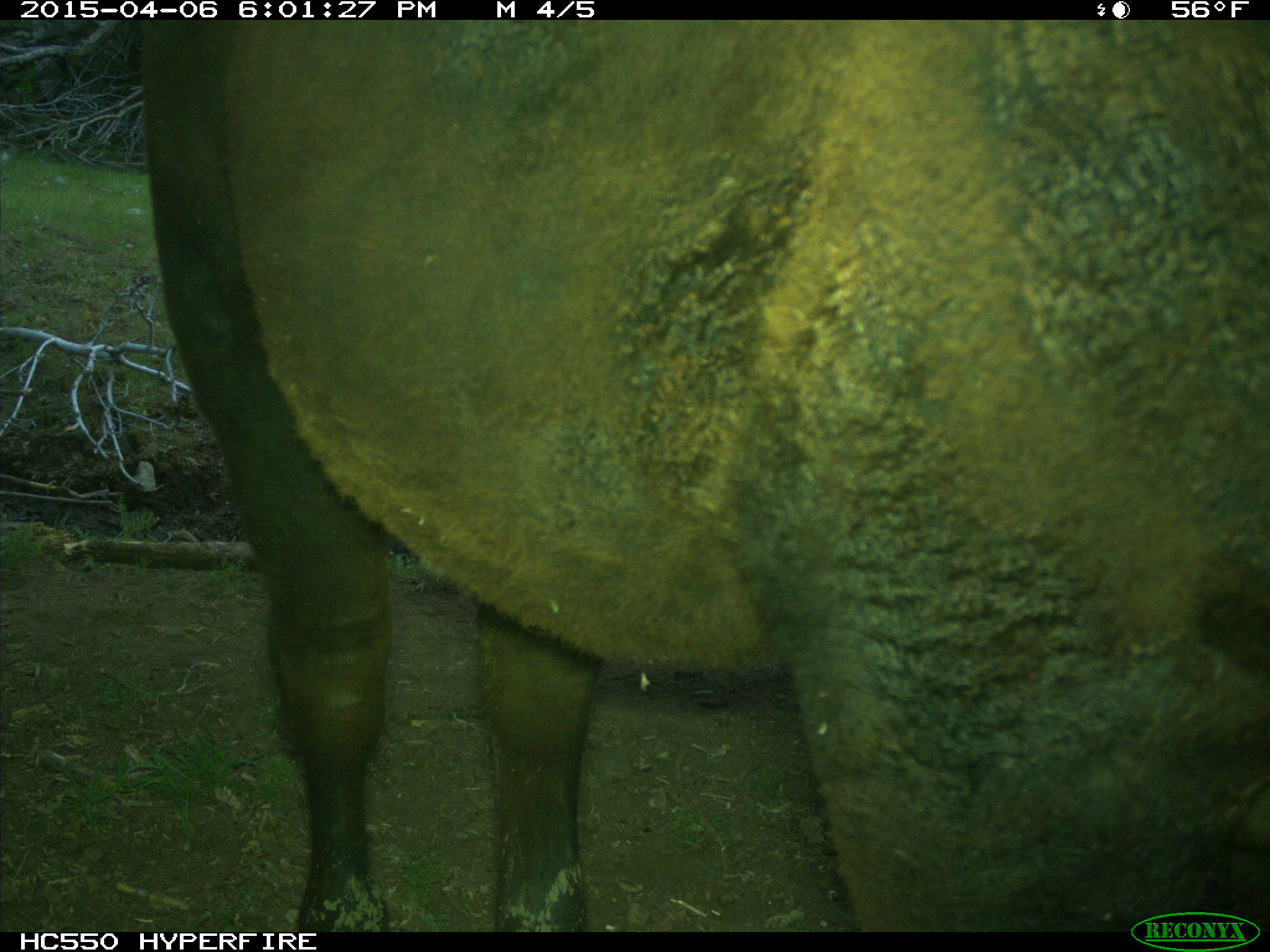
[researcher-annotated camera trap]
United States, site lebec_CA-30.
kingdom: Animalia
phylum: Chordata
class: Mammalia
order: Artiodactyla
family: Bovidae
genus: Bos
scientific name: Bos taurus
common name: domestic cow